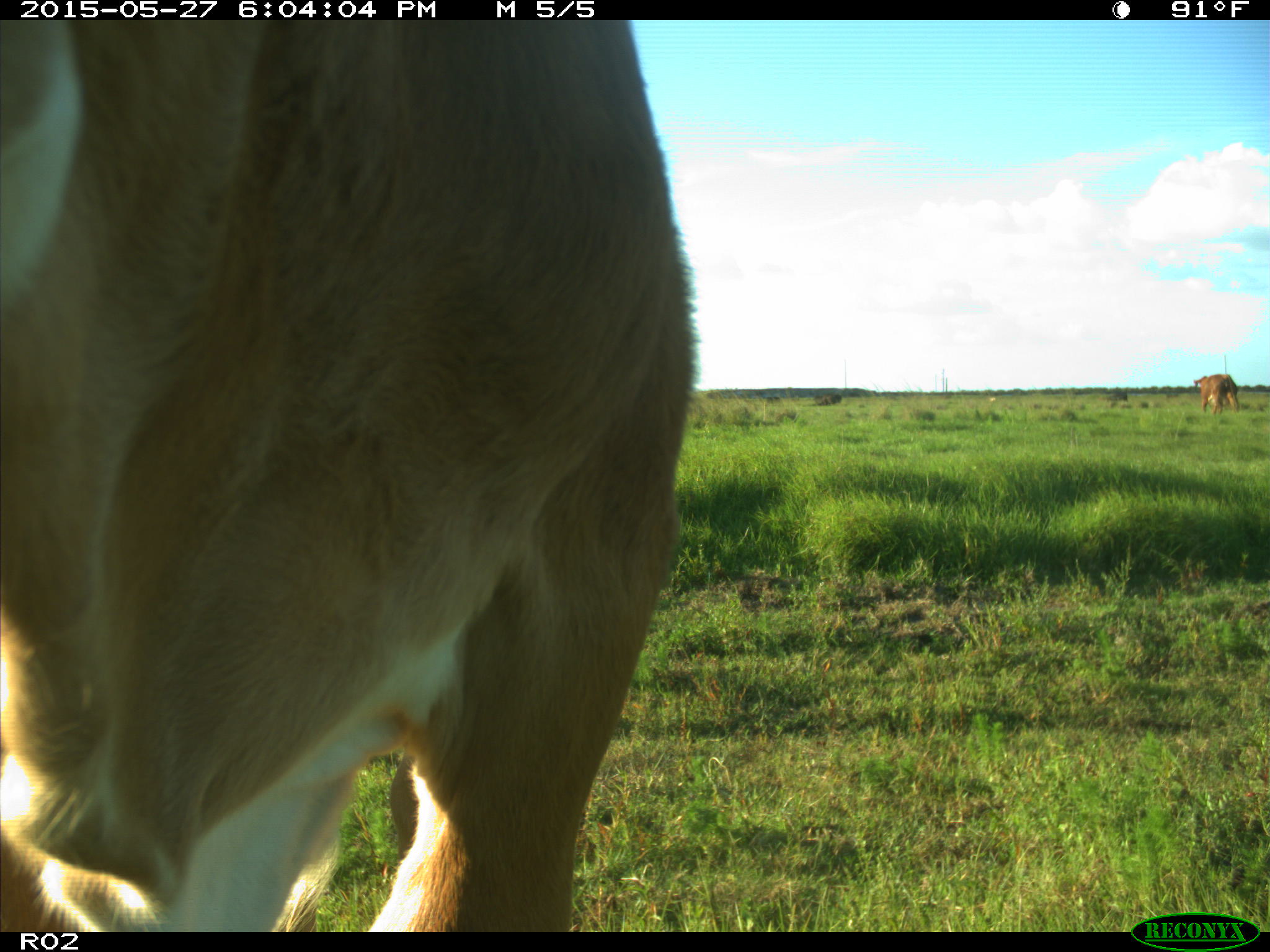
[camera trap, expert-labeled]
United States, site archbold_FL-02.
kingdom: Animalia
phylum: Chordata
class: Mammalia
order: Artiodactyla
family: Bovidae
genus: Bos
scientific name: Bos taurus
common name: domestic cow